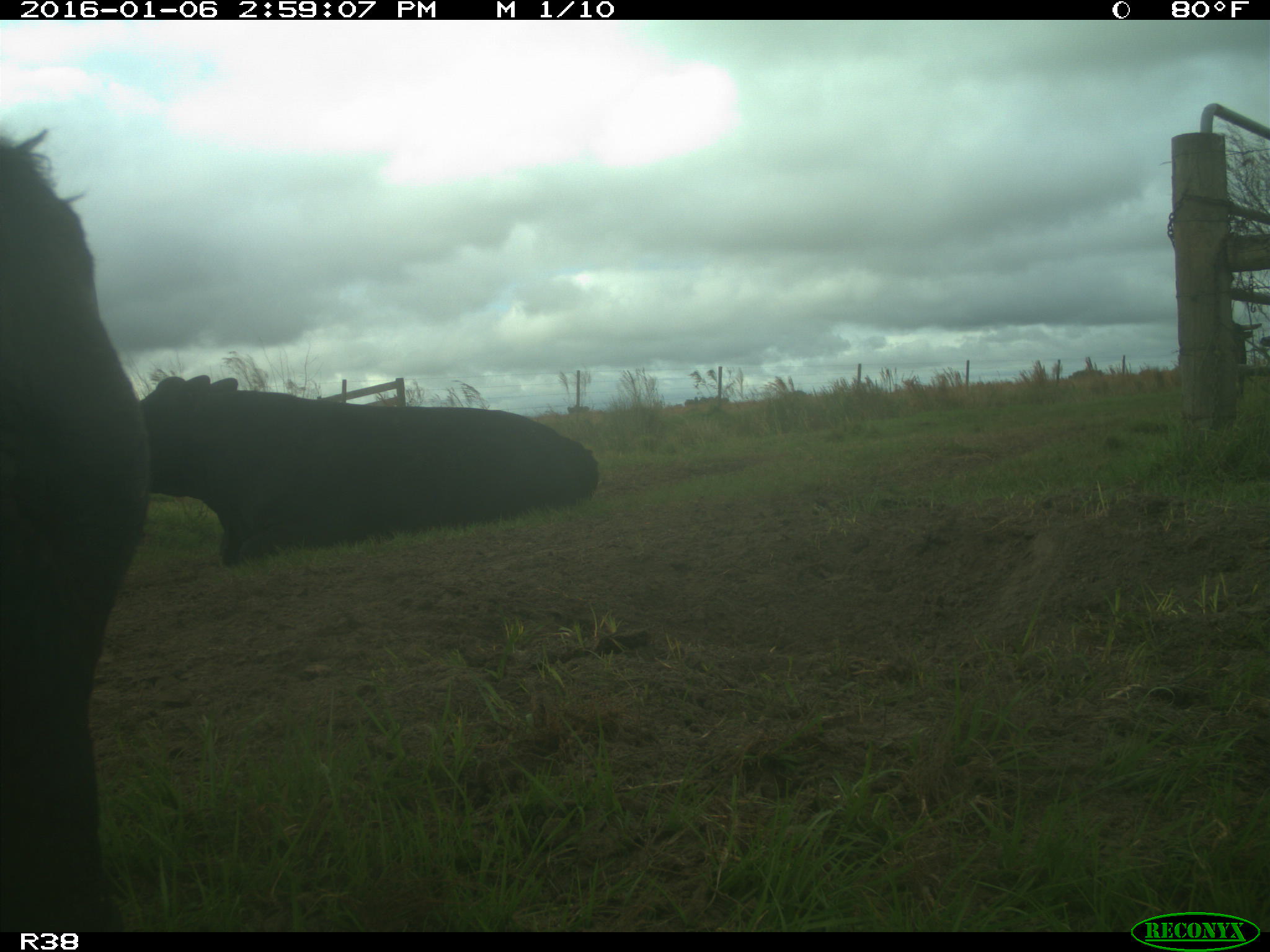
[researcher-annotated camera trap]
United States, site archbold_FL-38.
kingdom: Animalia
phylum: Chordata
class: Mammalia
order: Artiodactyla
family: Bovidae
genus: Bos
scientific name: Bos taurus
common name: domestic cow